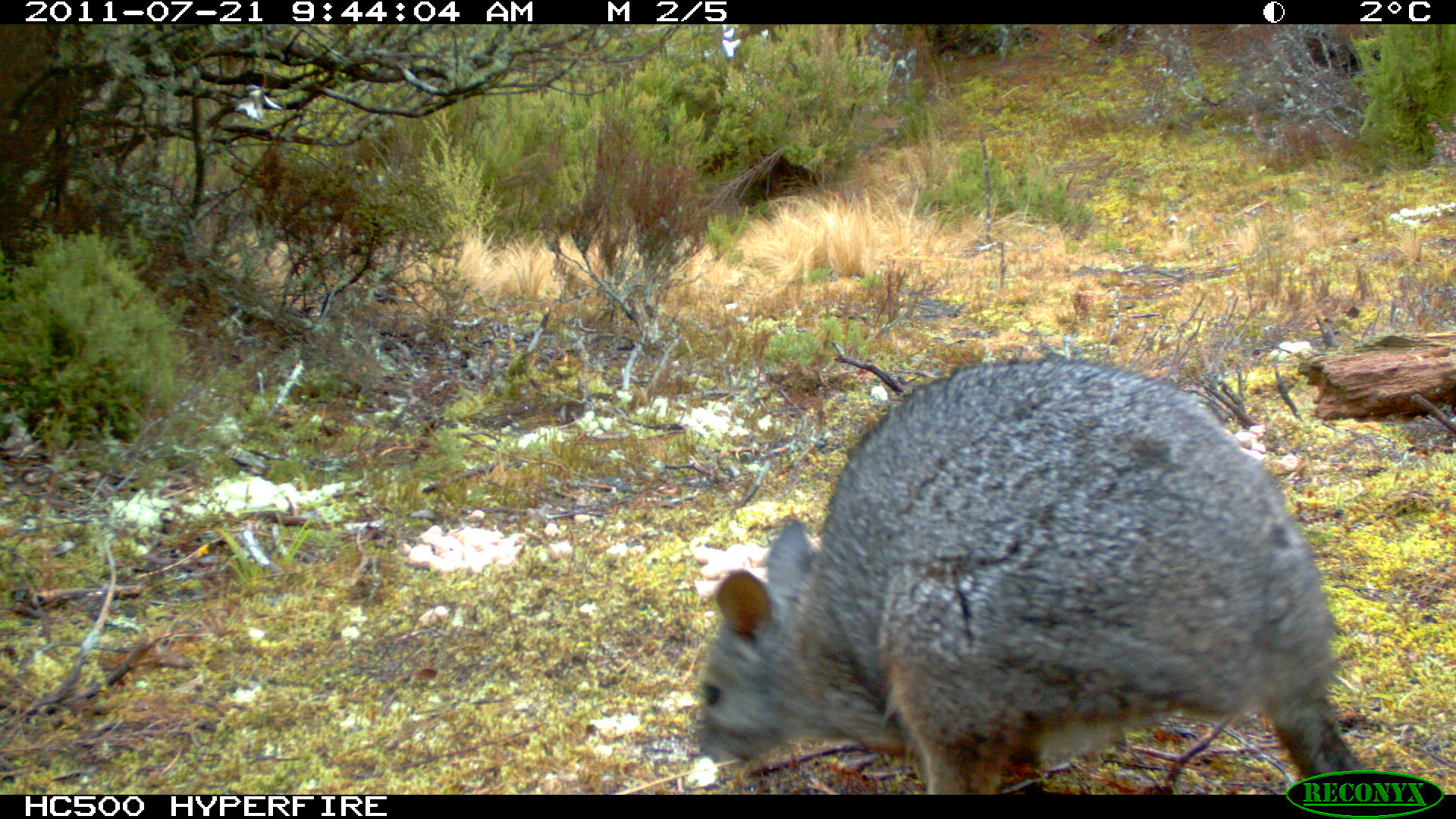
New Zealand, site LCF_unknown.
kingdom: Animalia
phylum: Chordata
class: Mammalia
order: Diprotodontia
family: Macropodidae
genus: Notamacropus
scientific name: Notamacropus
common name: wallaby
Wallaby (Notamacropus).